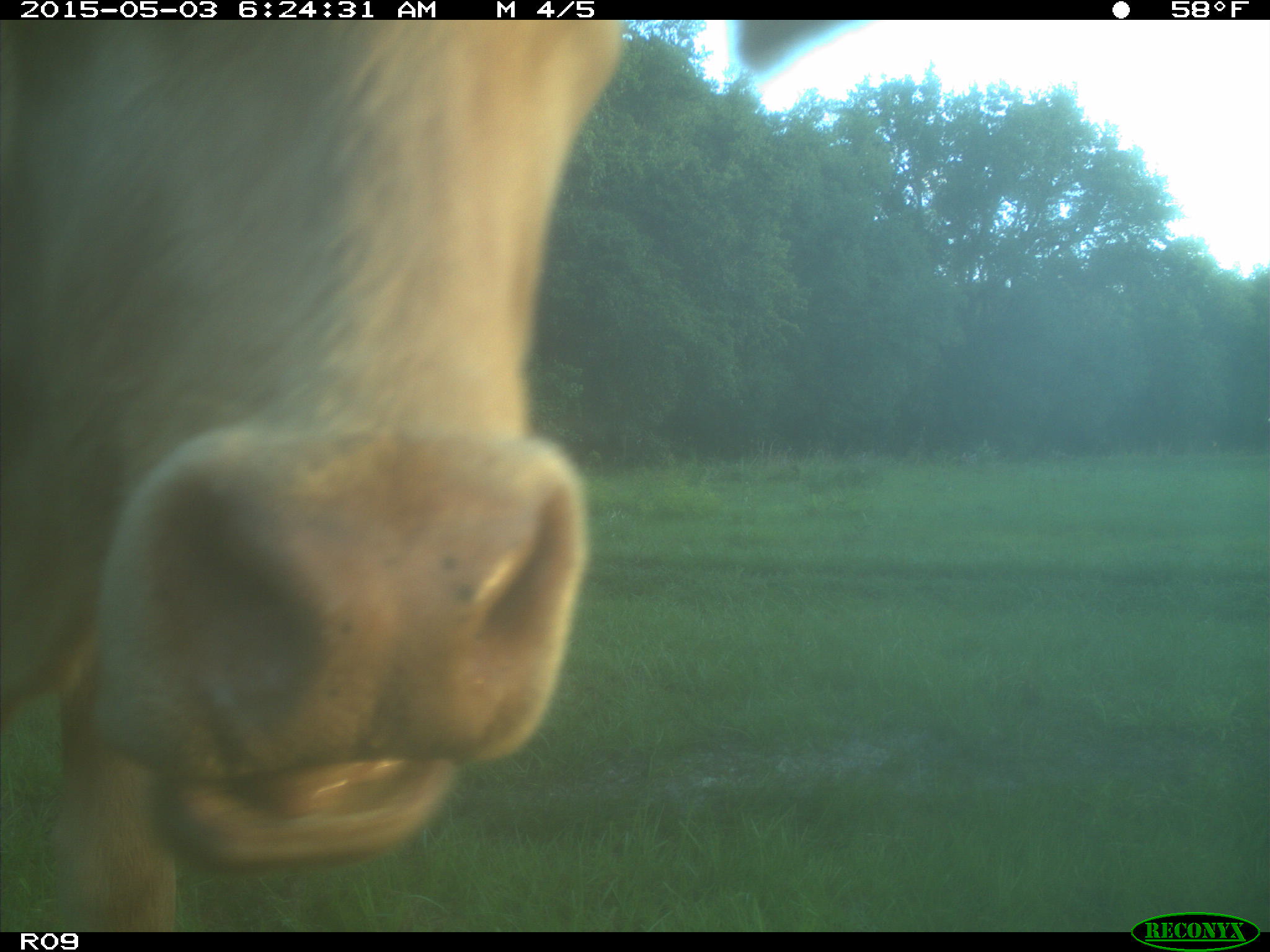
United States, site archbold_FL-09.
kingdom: Animalia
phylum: Chordata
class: Mammalia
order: Artiodactyla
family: Bovidae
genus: Bos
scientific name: Bos taurus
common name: domestic cow